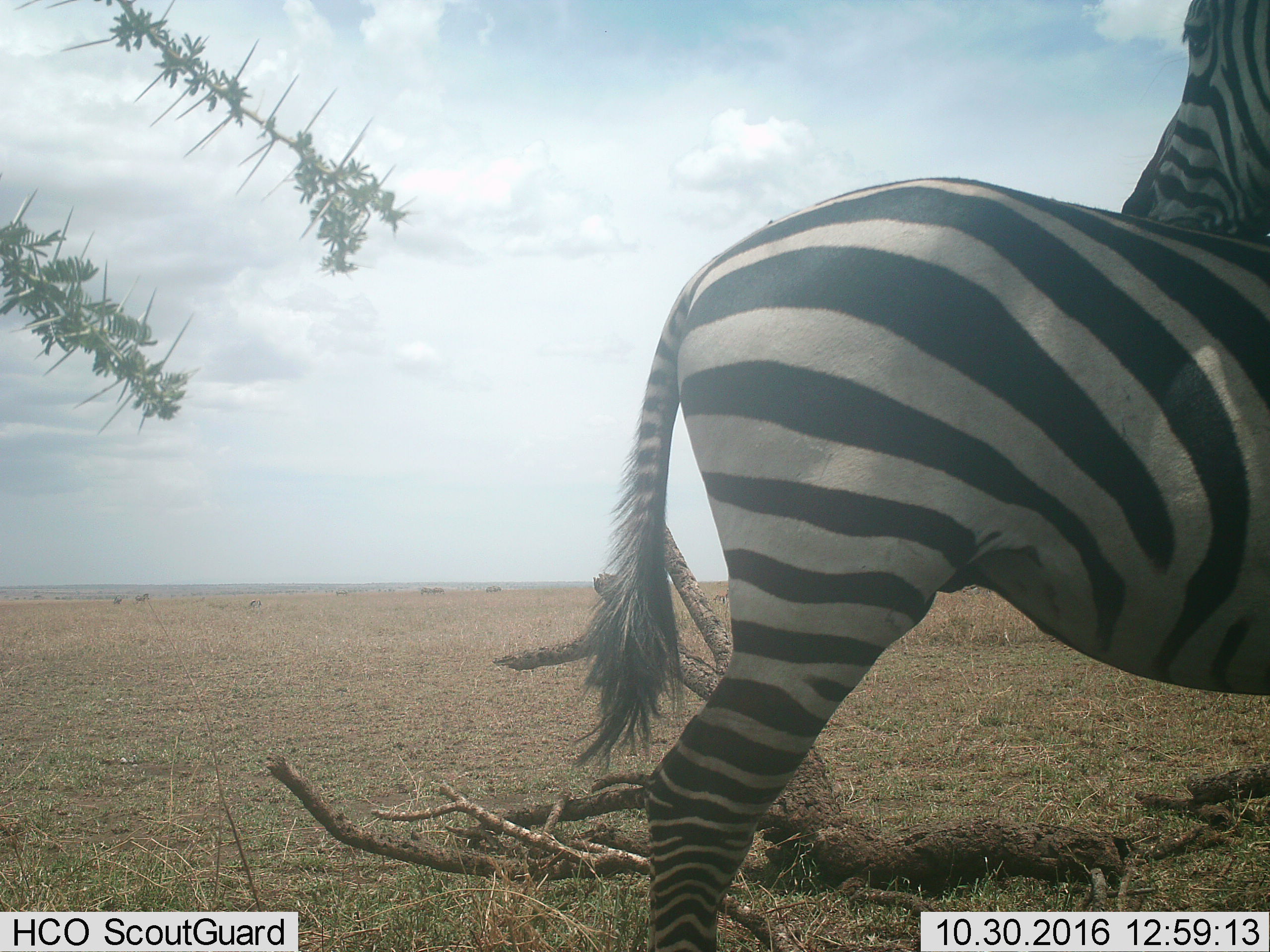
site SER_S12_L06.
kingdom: Animalia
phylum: Chordata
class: Mammalia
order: Perissodactyla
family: Equidae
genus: Equus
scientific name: Equus quagga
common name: plains zebra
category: zebraplains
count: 1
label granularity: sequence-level